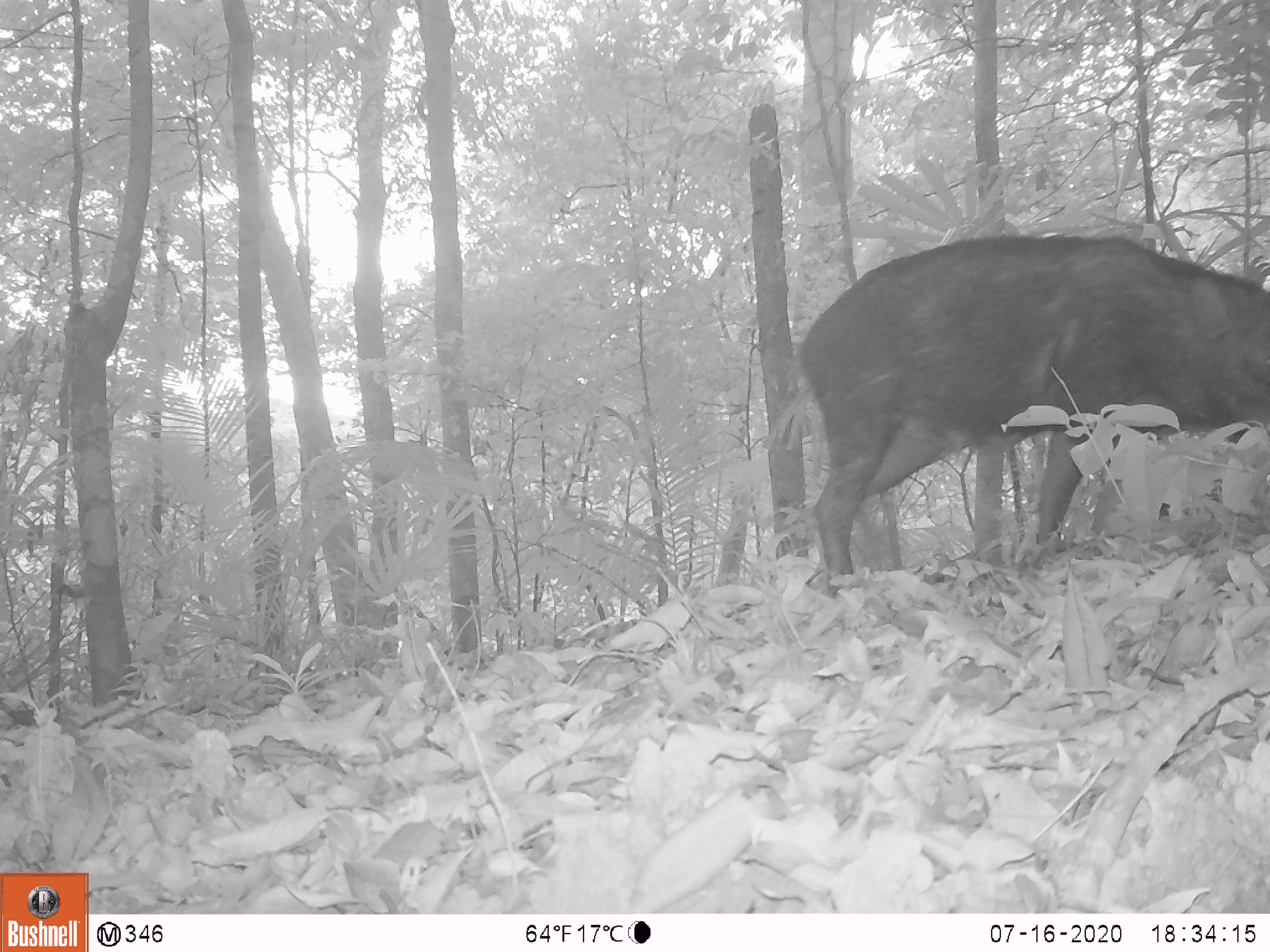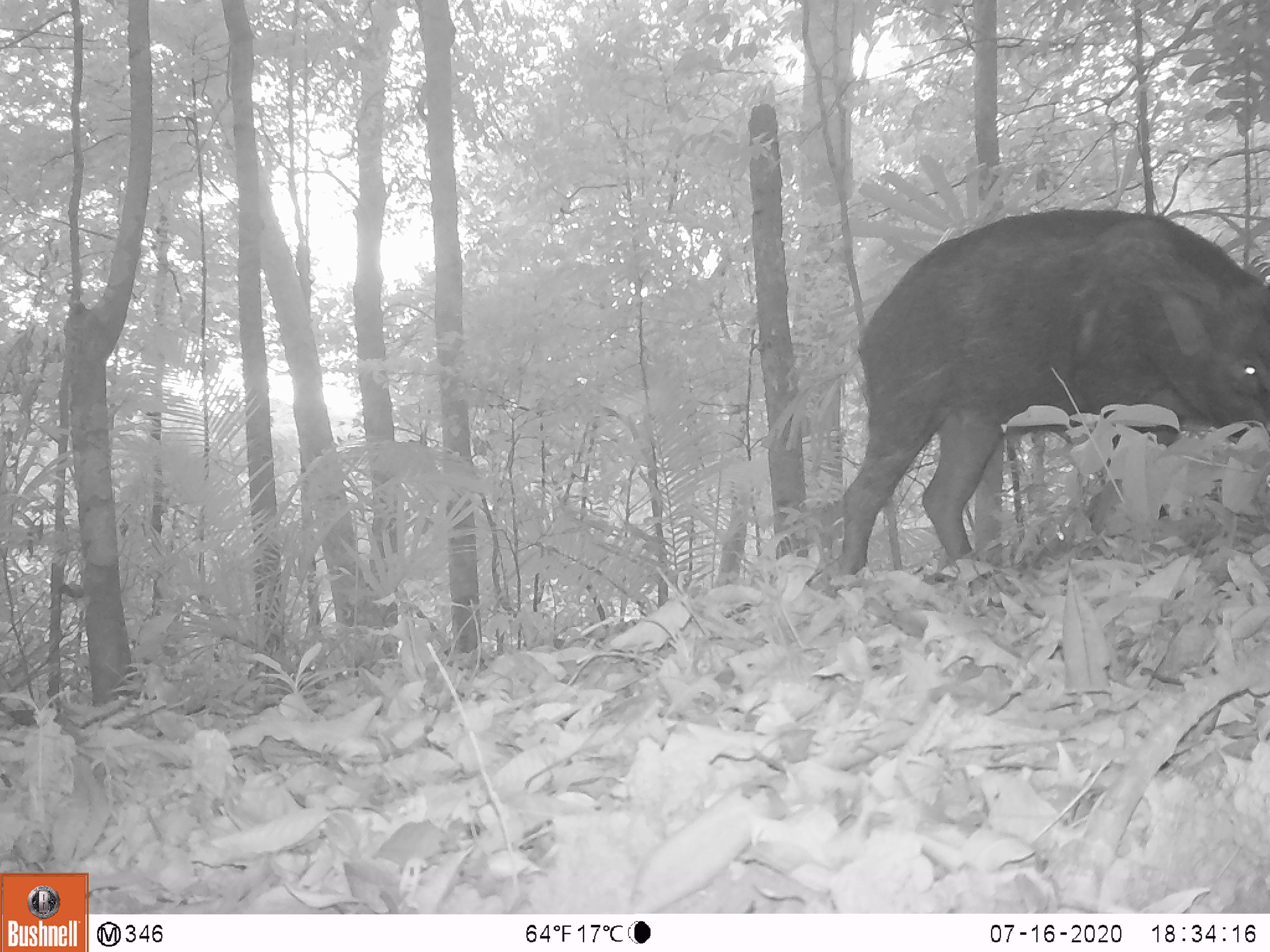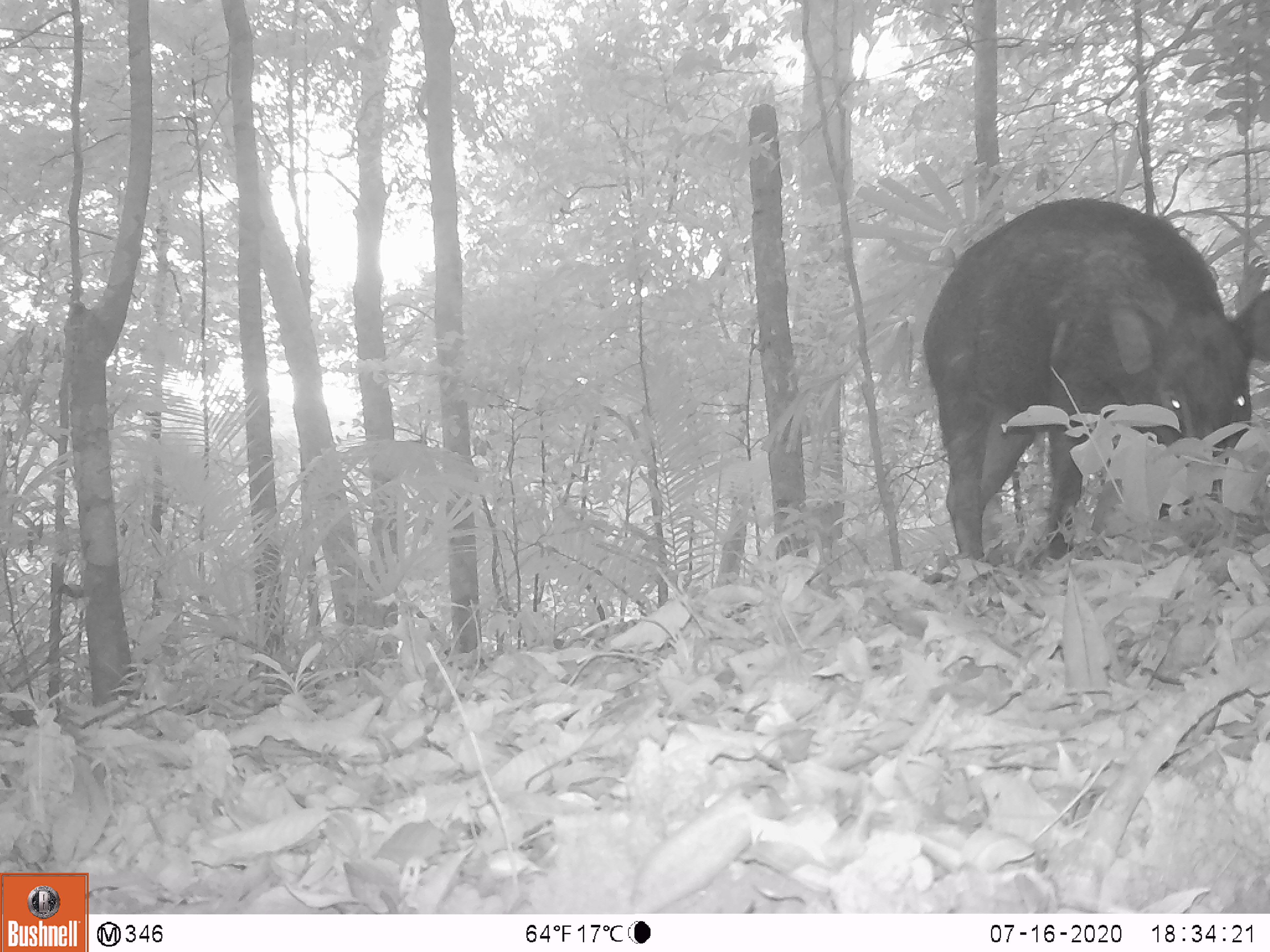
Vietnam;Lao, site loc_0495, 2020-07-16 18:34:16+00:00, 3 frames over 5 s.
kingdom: Animalia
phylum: Chordata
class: Mammalia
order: Artiodactyla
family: Suidae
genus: Sus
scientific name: Sus scrofa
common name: eurasian wild pig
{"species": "eurasian wild pig (Sus scrofa)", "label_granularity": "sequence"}